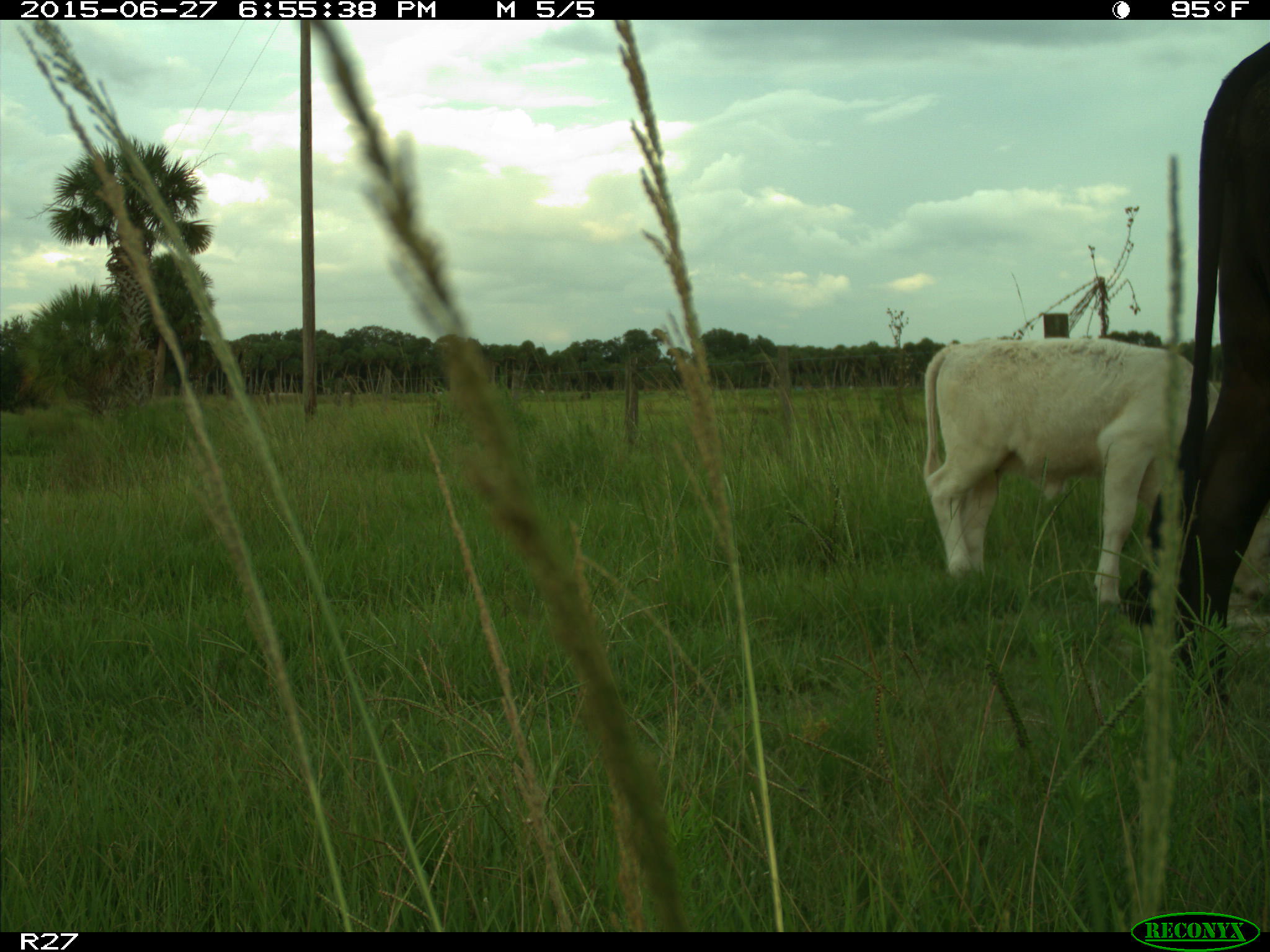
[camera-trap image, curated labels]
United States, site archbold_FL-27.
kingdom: Animalia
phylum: Chordata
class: Mammalia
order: Artiodactyla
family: Bovidae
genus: Bos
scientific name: Bos taurus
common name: domestic cow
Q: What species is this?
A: Bos taurus (domestic cow).